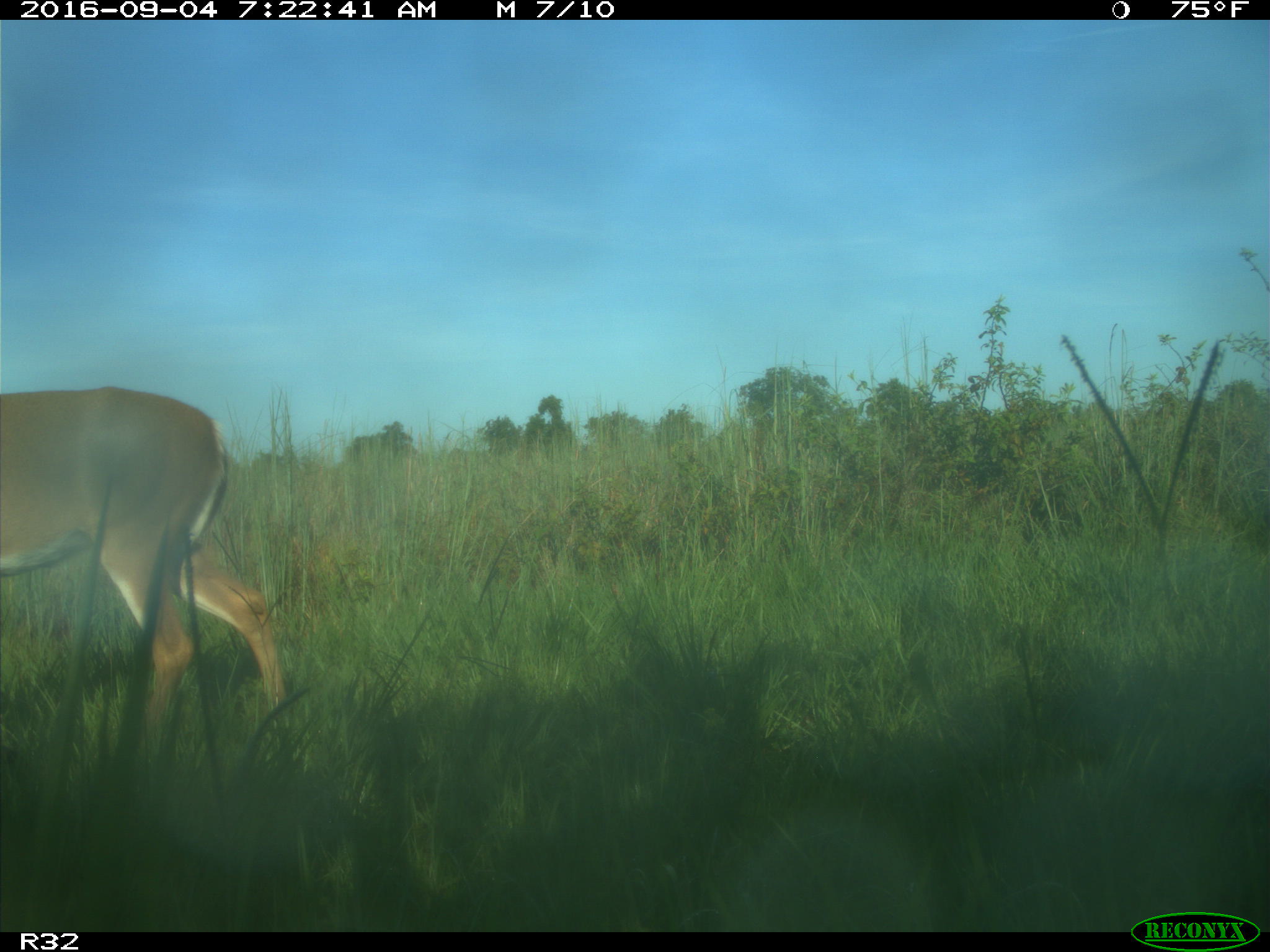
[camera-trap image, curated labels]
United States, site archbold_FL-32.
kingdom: Animalia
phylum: Chordata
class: Mammalia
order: Artiodactyla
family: Cervidae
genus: Odocoileus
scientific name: Odocoileus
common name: deer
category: unidentified deer